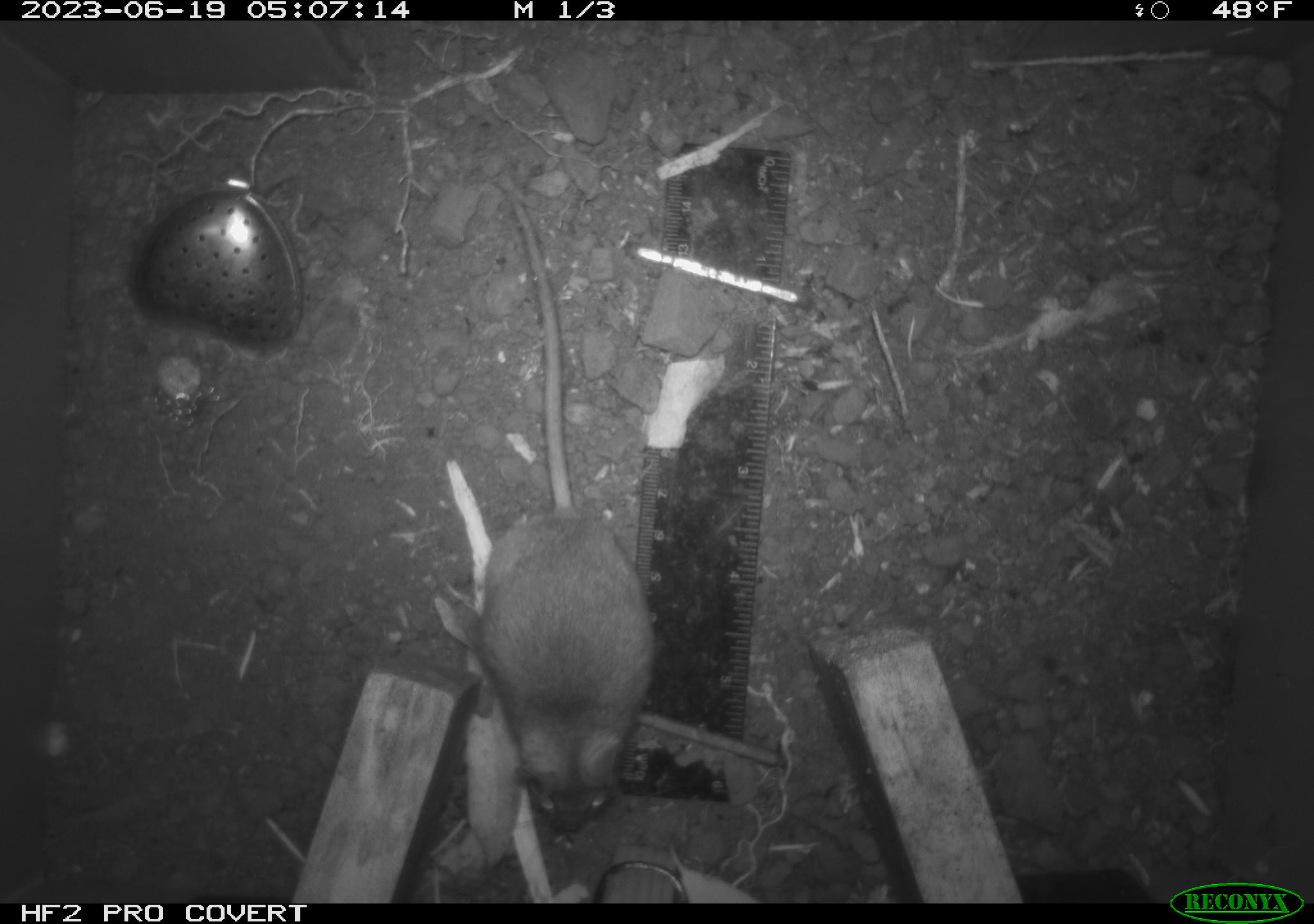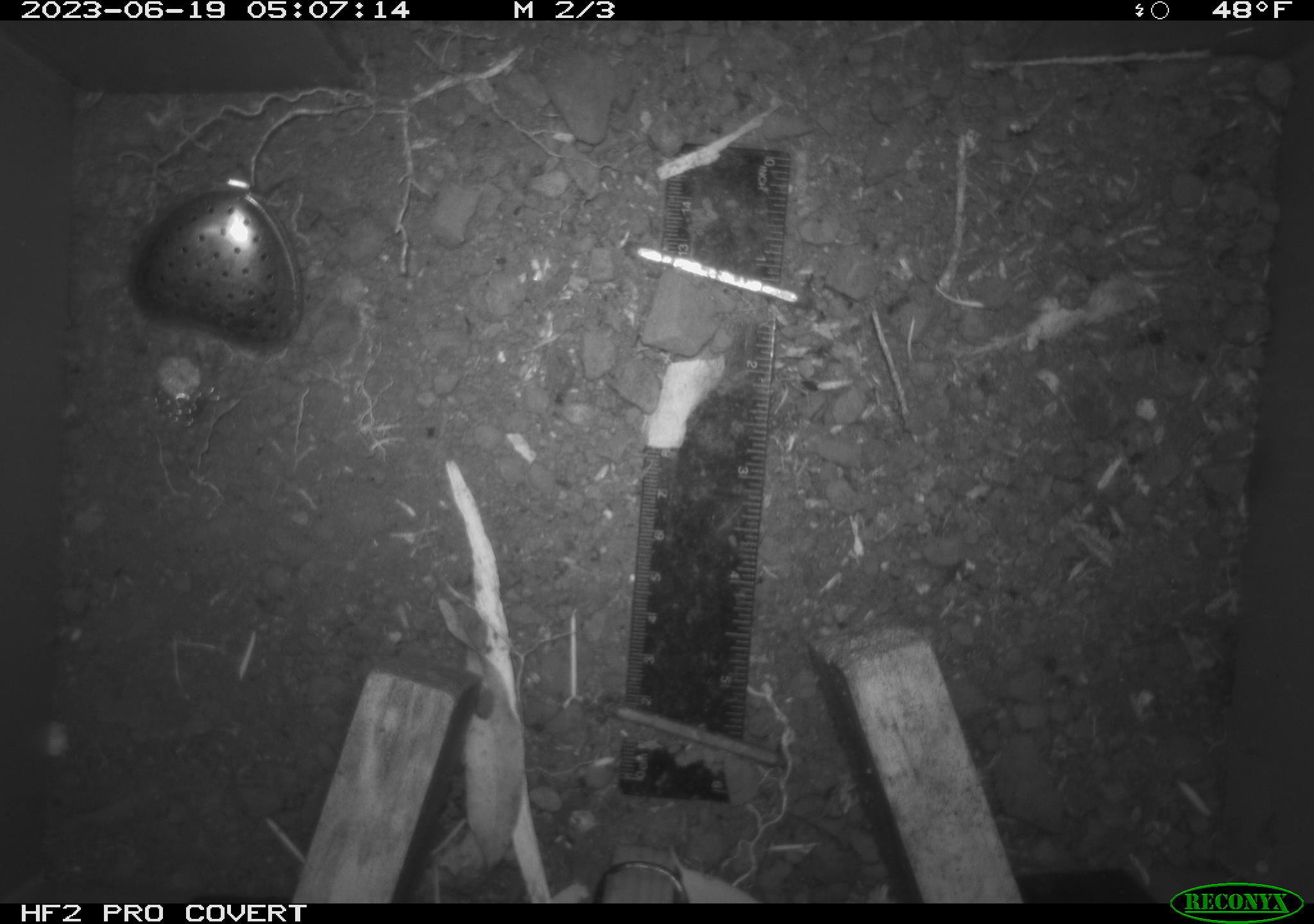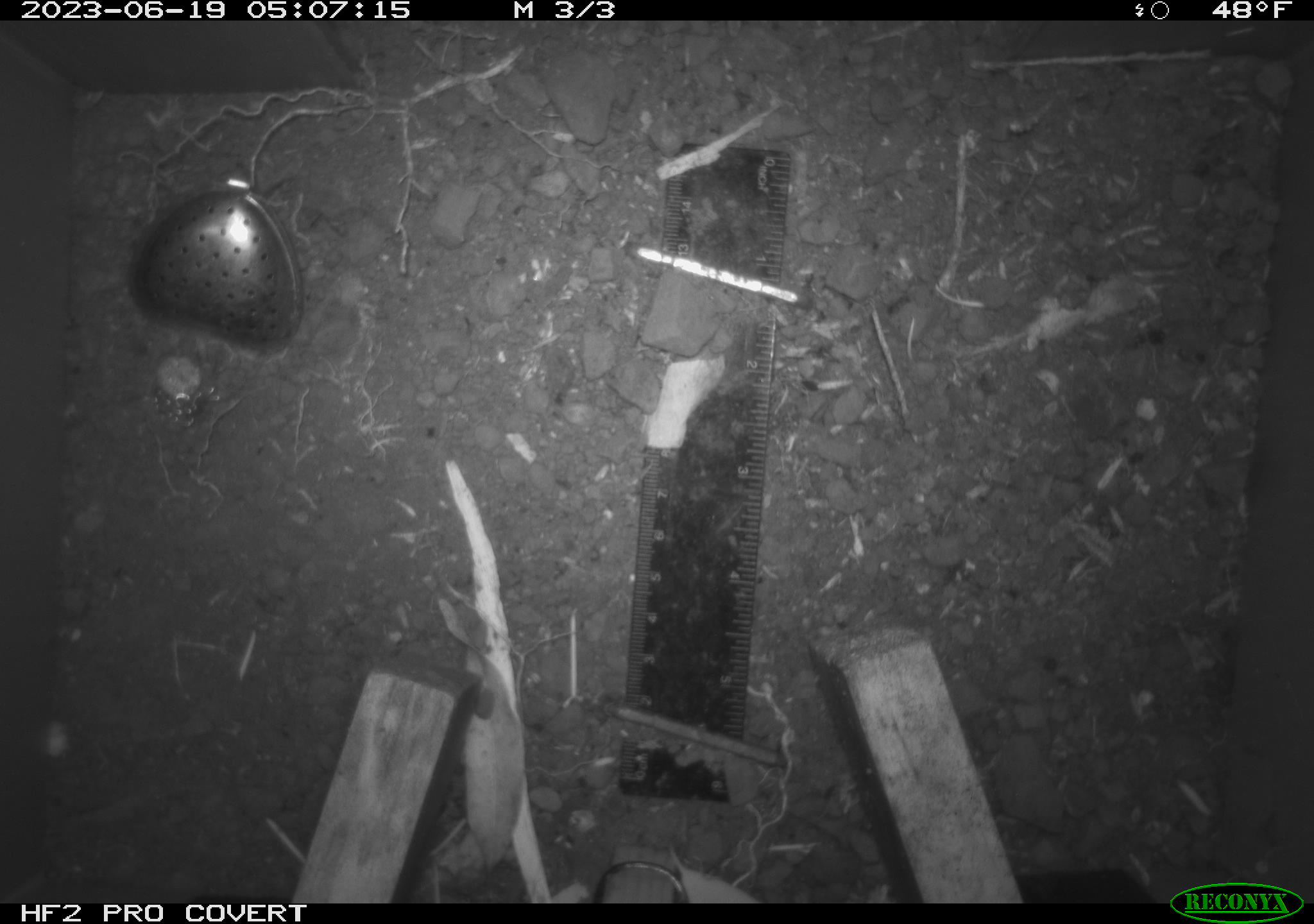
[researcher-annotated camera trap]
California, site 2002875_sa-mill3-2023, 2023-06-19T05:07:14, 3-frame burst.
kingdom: Animalia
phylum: Chordata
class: Mammalia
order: Rodentia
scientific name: Rodentia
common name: mouse species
Mouse species (Rodentia).